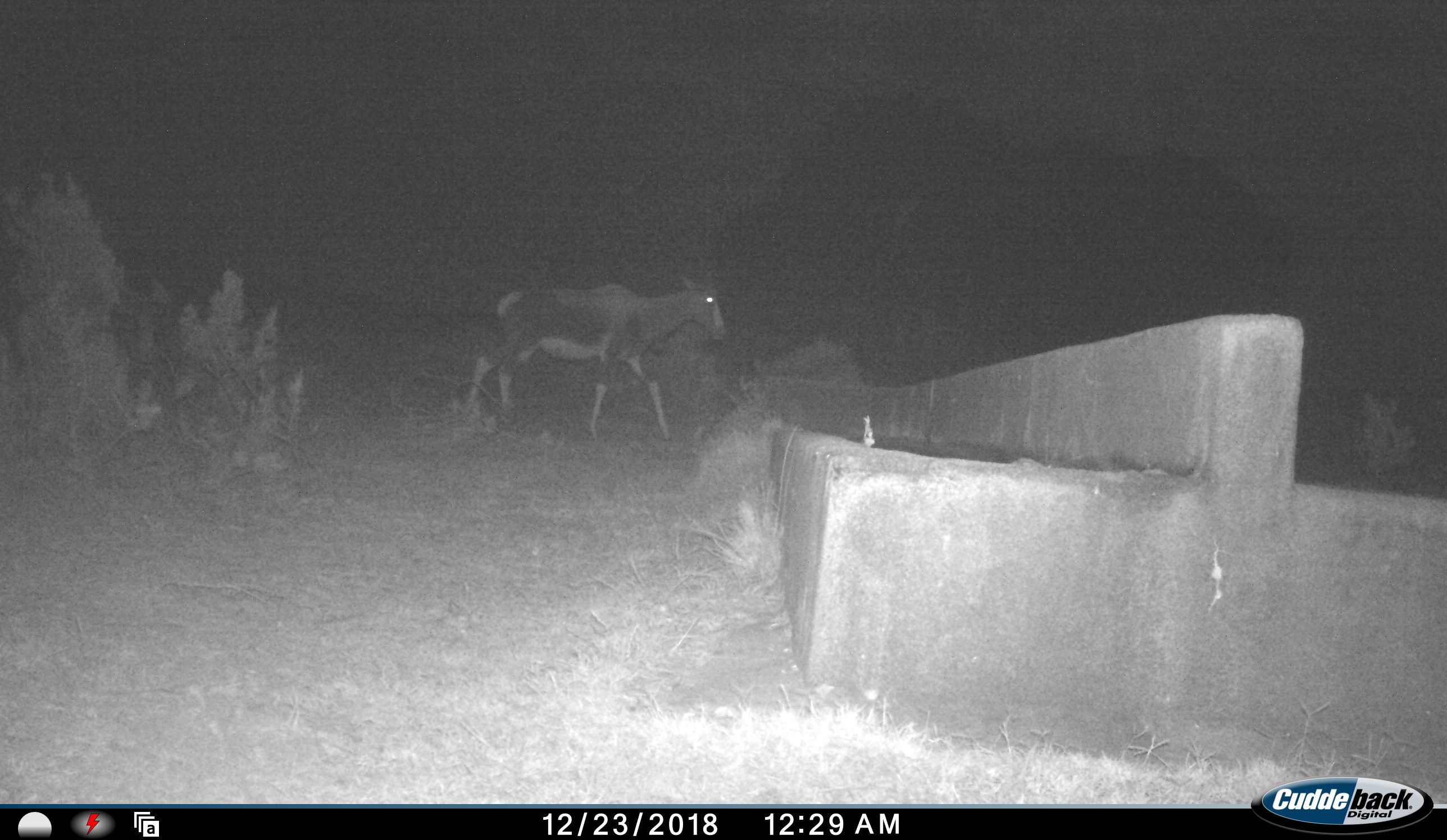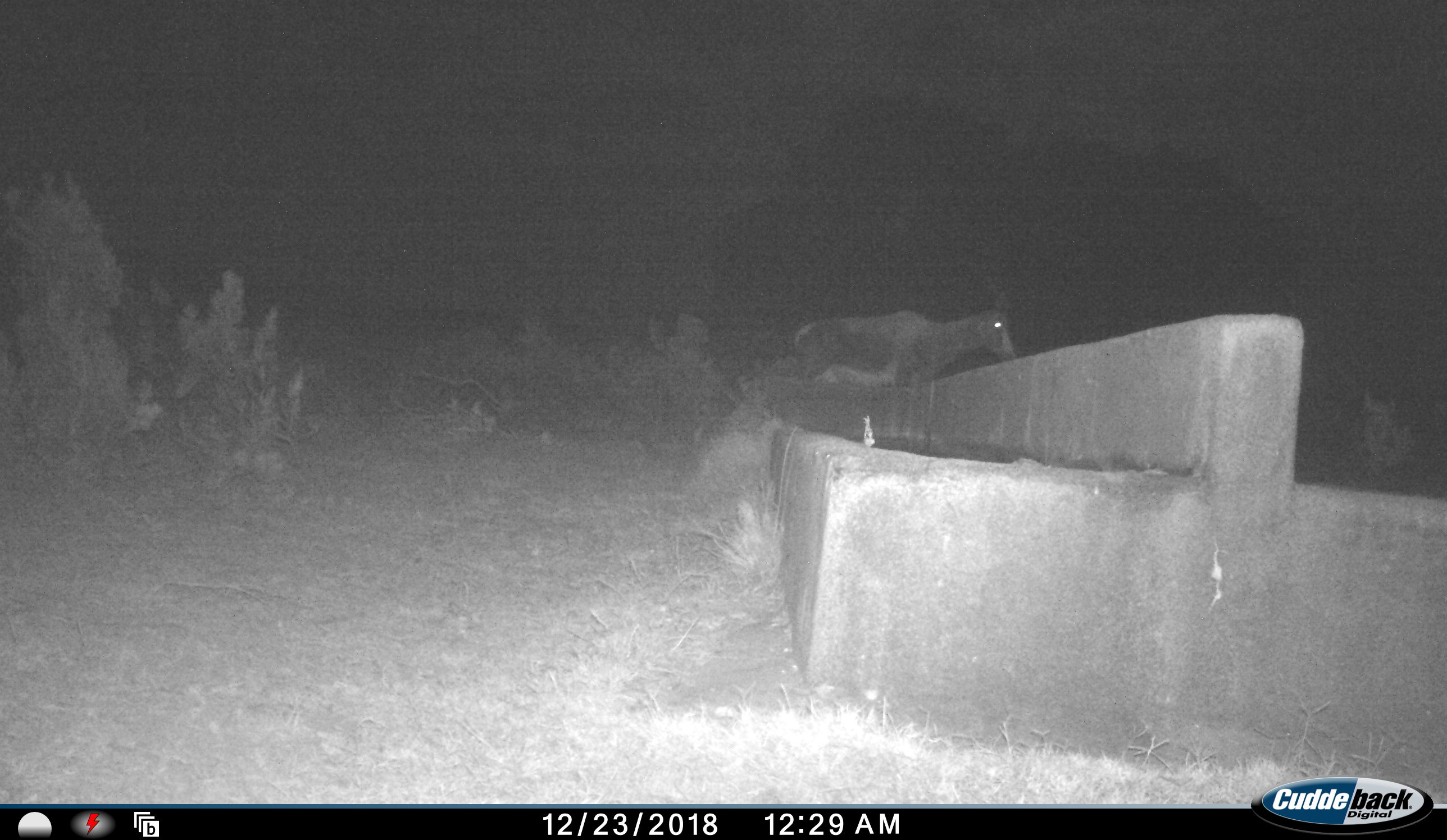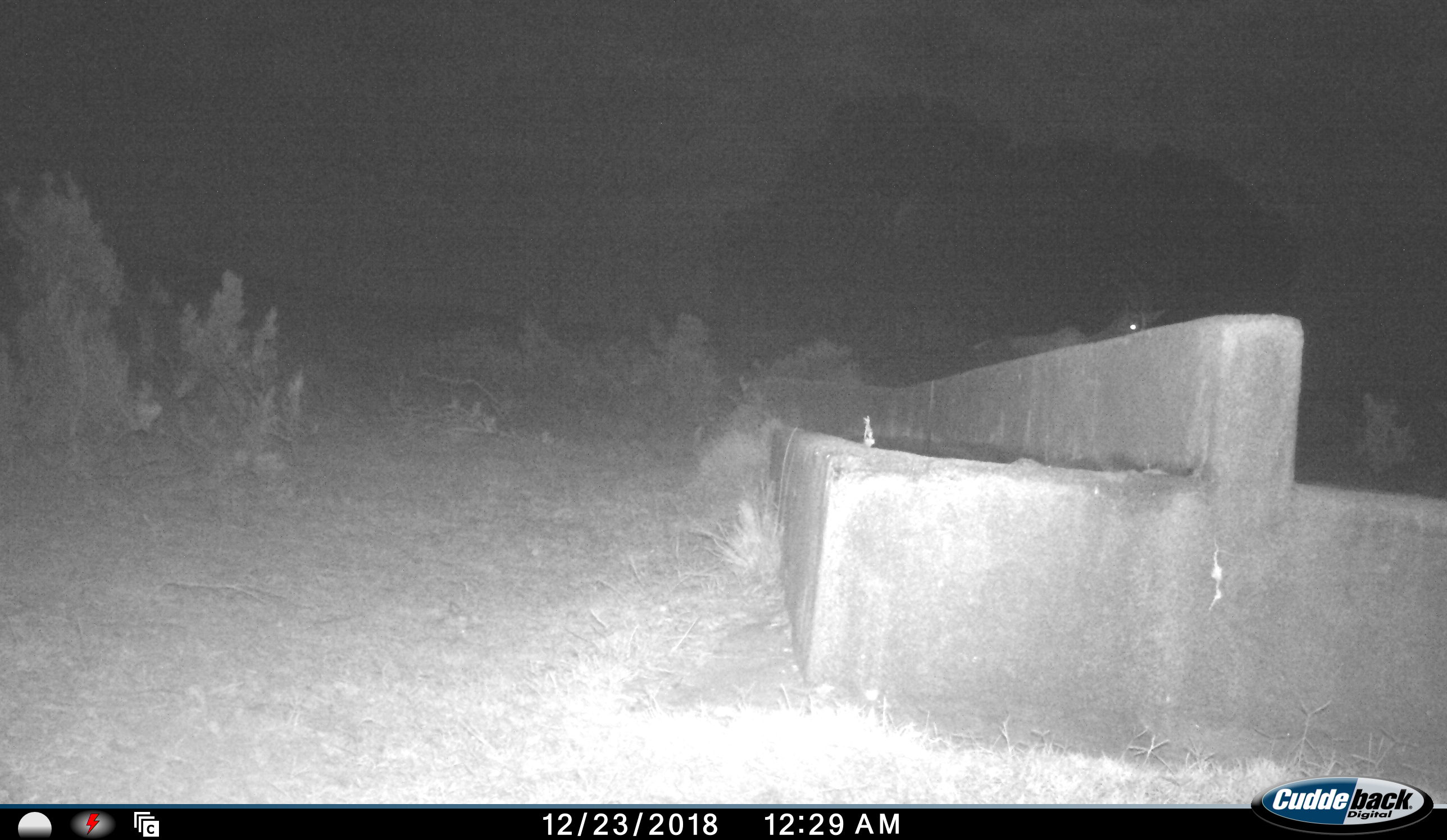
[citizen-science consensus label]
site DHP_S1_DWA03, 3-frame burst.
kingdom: Animalia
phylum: Chordata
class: Mammalia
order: Artiodactyla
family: Bovidae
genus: Damaliscus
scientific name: Damaliscus pygargus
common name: bontebok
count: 1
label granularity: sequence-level